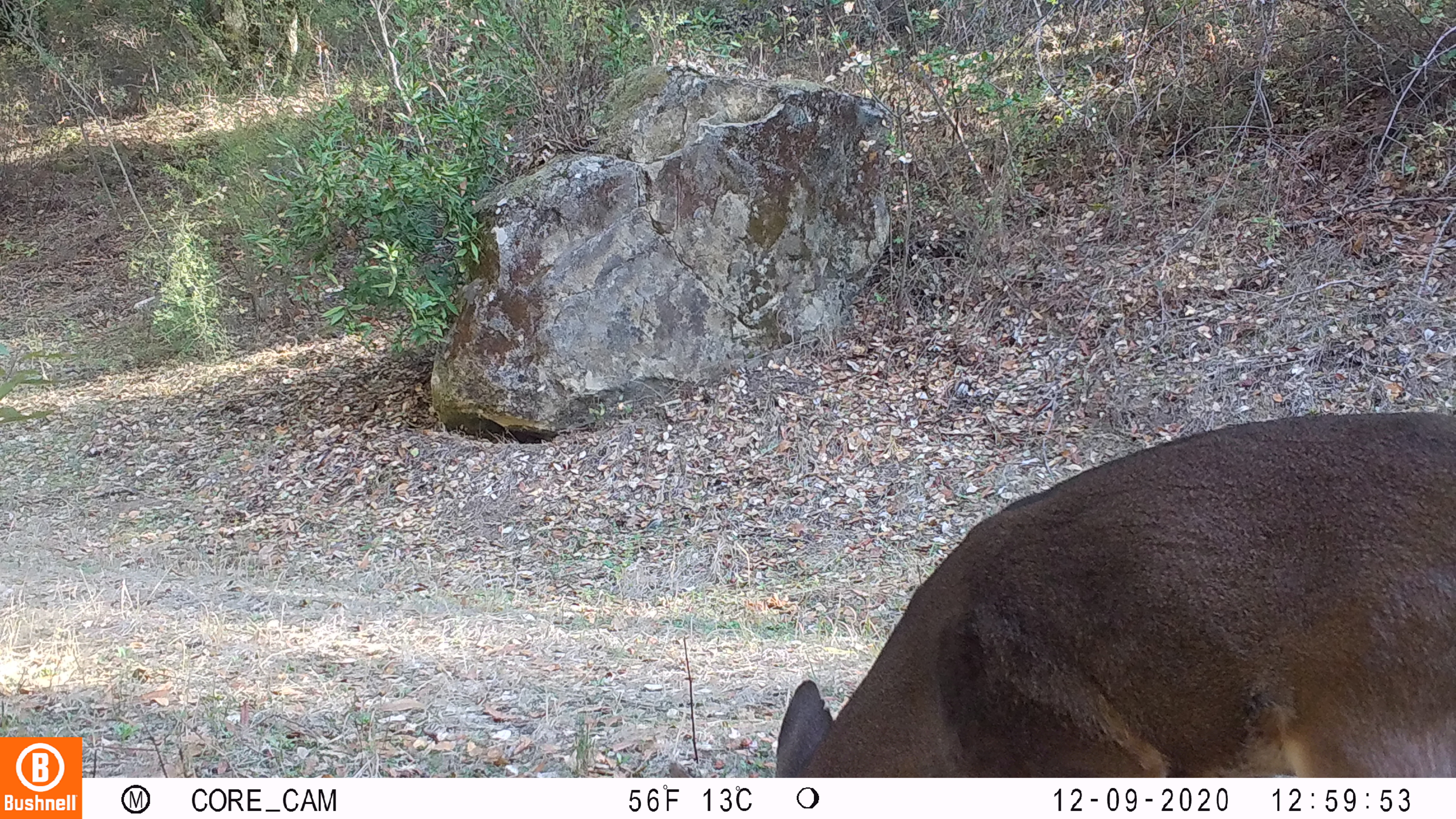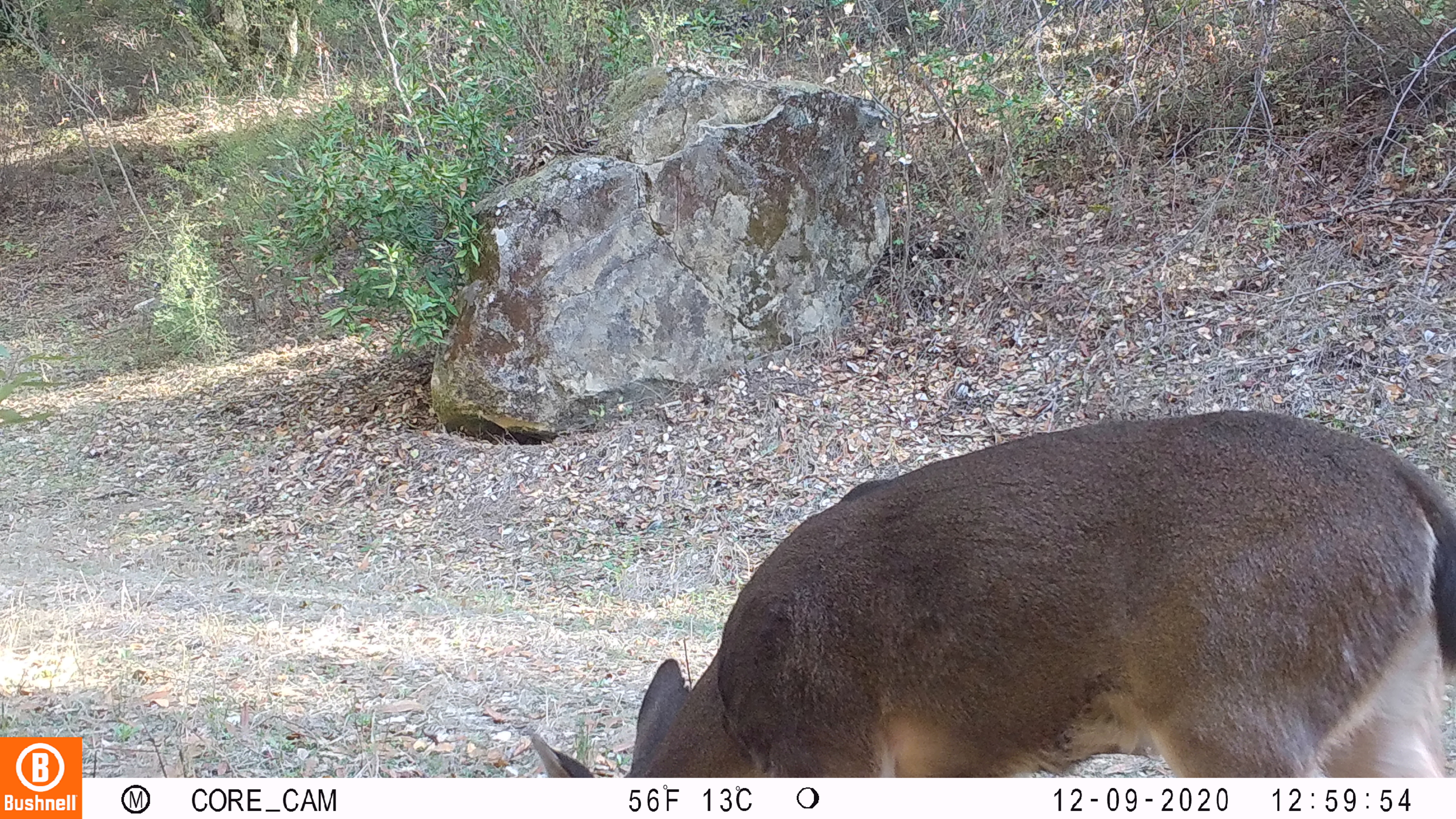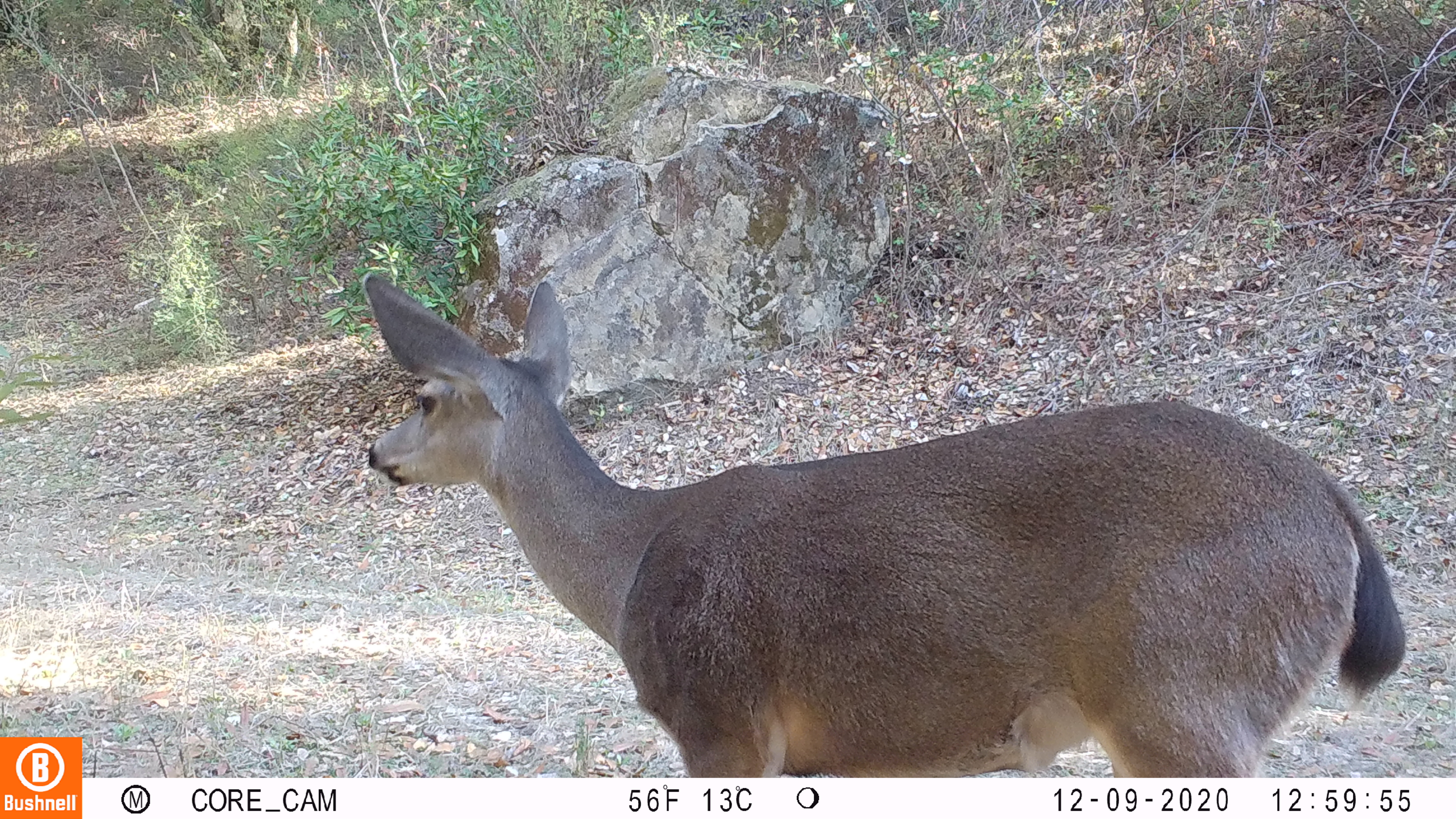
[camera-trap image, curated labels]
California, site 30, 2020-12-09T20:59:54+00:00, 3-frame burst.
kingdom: Animalia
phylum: Chordata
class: Mammalia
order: Artiodactyla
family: Cervidae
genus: Odocoileus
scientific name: Odocoileus hemionus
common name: mule deer